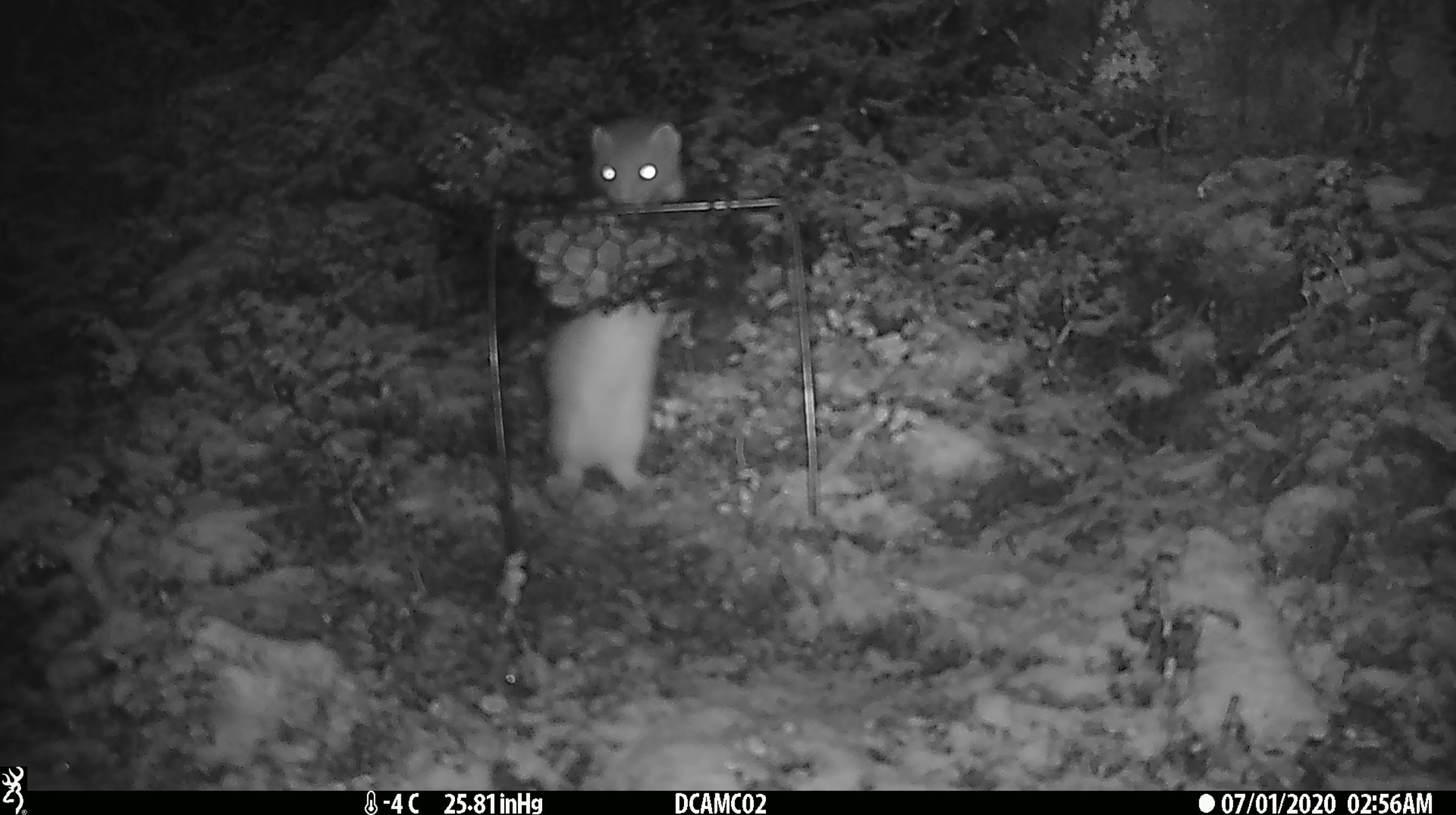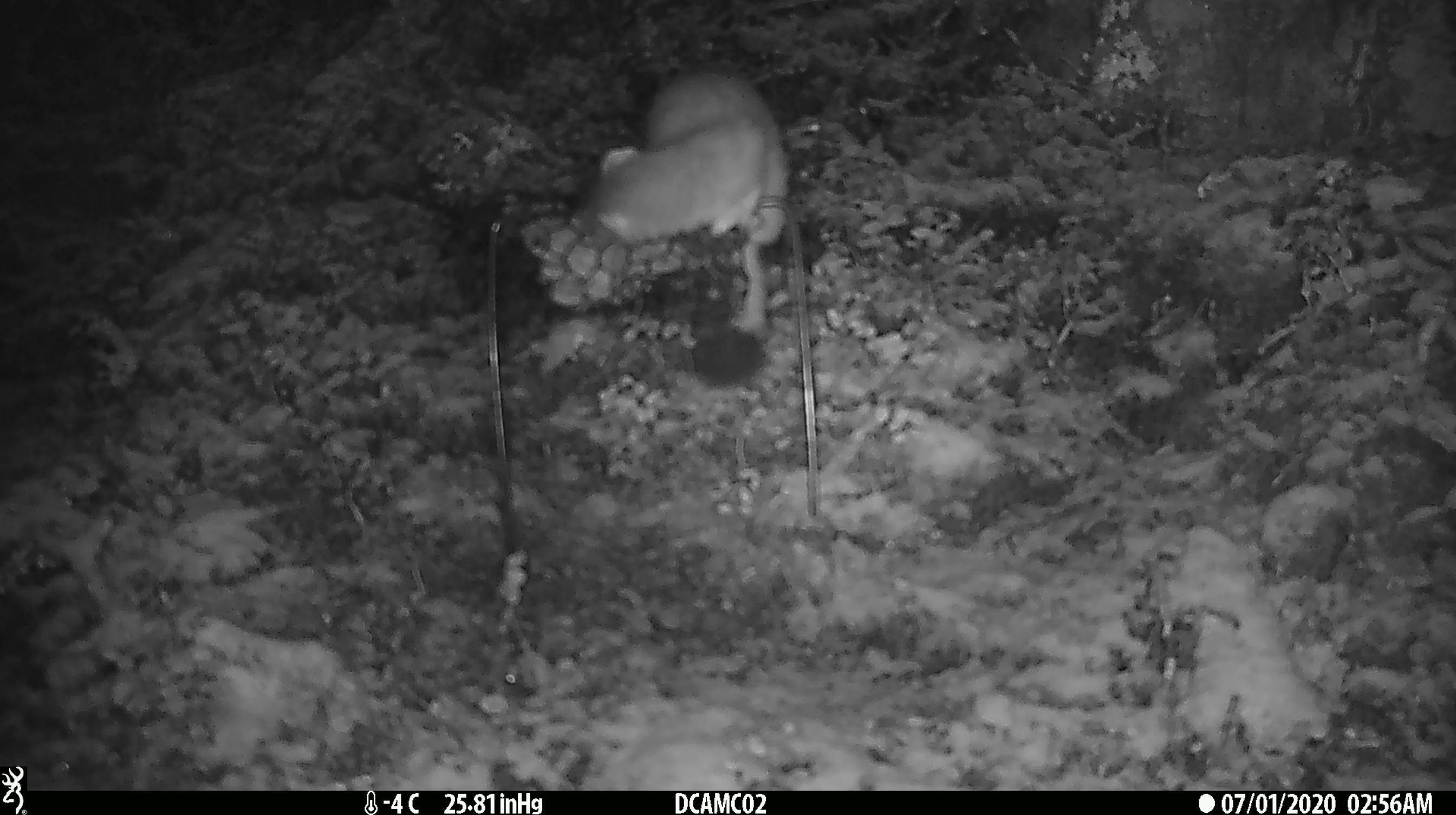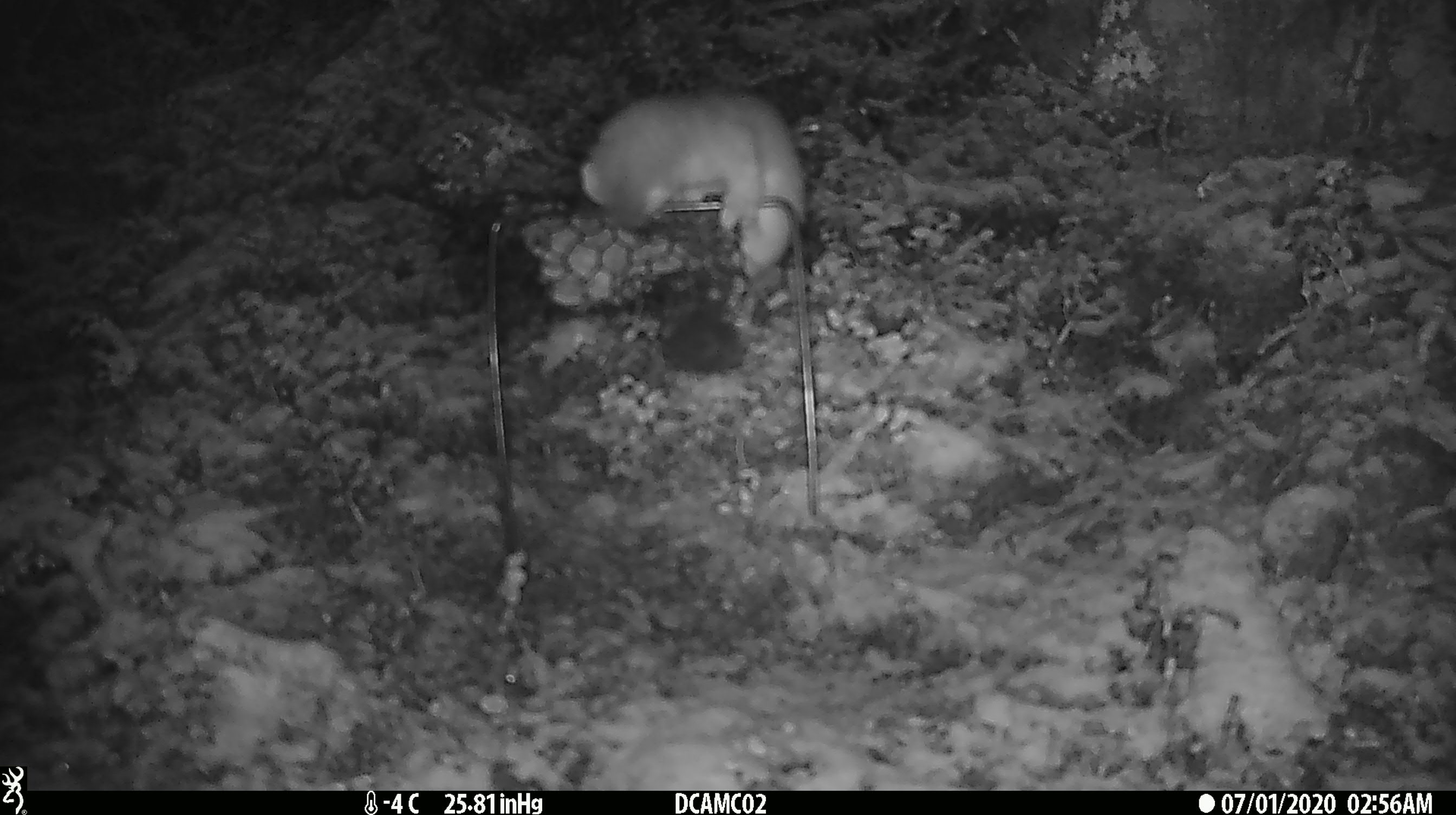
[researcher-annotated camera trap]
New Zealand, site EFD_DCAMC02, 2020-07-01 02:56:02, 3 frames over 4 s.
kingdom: Animalia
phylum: Chordata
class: Mammalia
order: Carnivora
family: Mustelidae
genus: Mustela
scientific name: Mustela erminea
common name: stoat